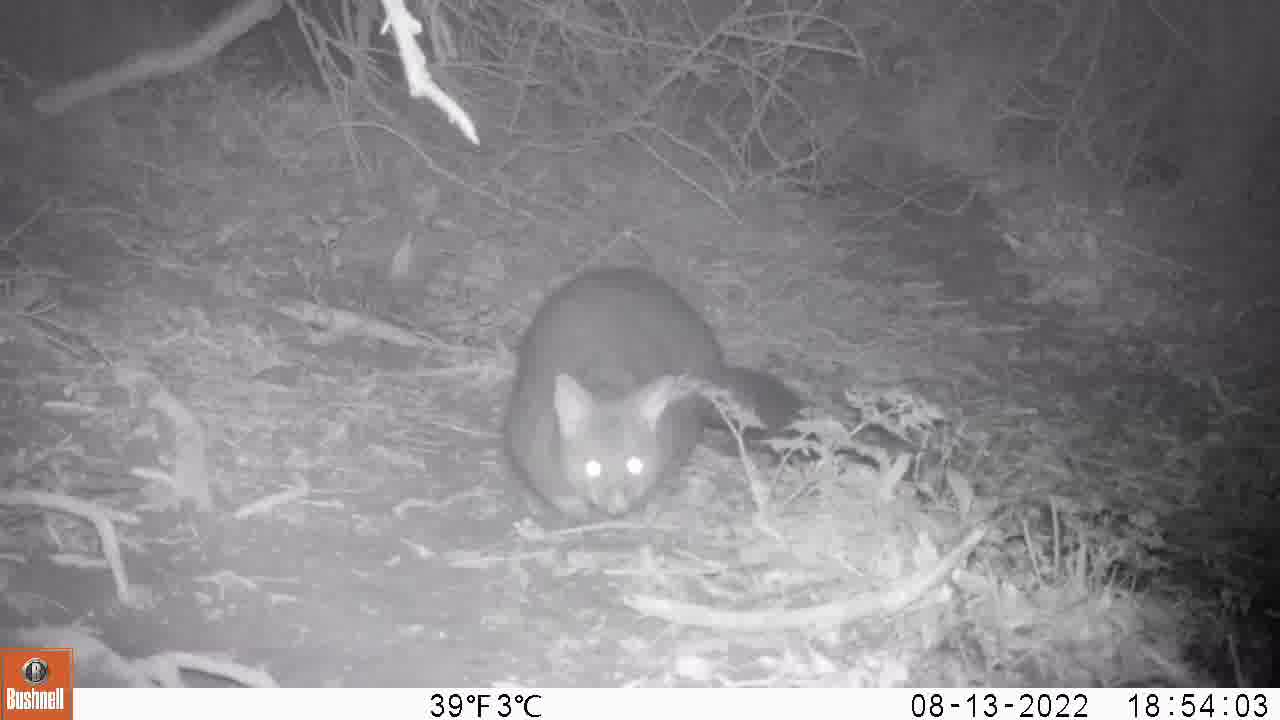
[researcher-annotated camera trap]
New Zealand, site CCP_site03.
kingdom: Animalia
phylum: Chordata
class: Mammalia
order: Diprotodontia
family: Phalangeridae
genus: Trichosurus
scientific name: Trichosurus vulpecula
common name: common brushtail possum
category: possum